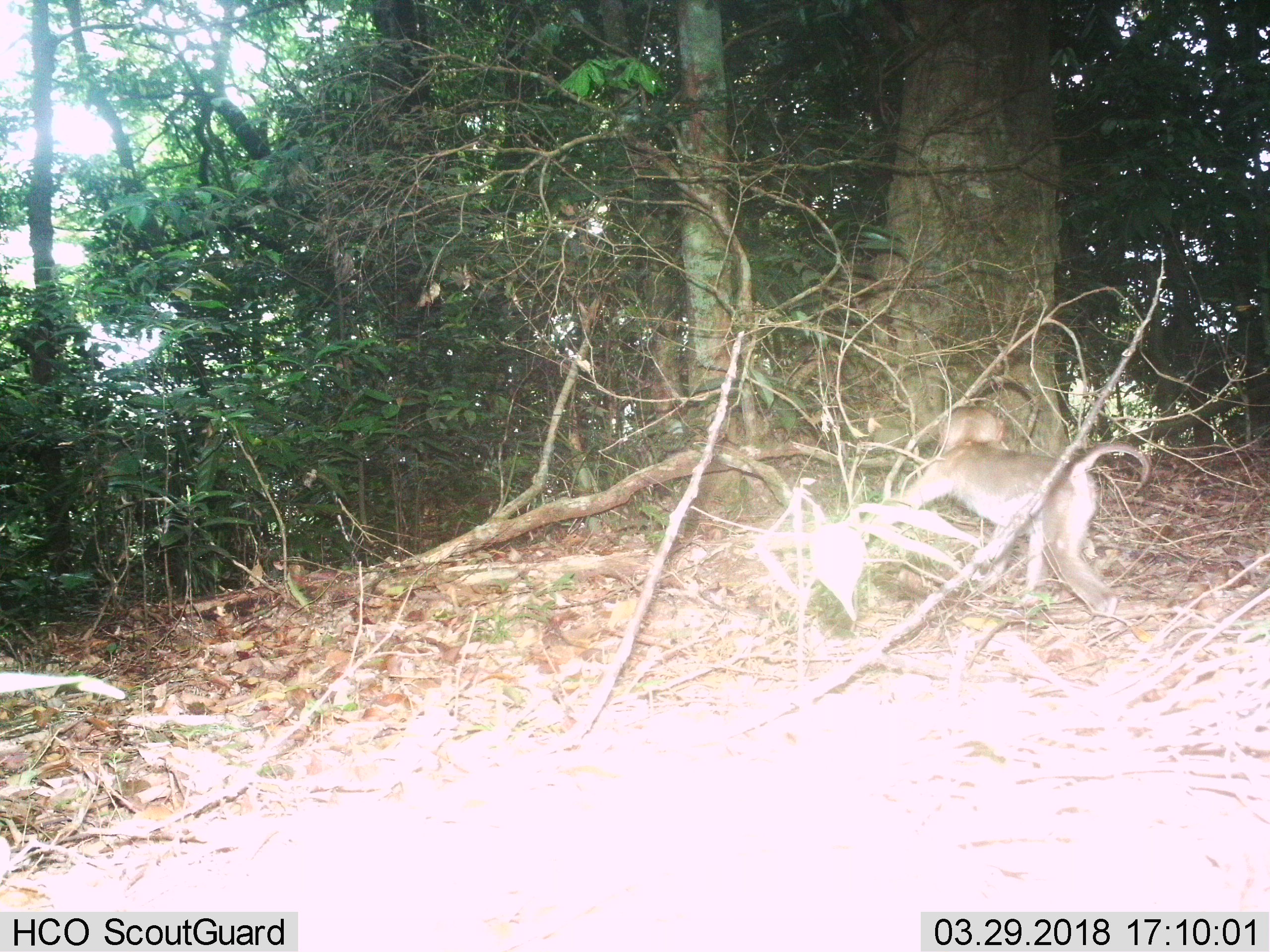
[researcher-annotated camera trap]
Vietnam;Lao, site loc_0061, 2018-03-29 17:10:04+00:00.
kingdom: Animalia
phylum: Chordata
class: Mammalia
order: Primates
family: Cercopithecidae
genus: Macaca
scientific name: Macaca nemestrina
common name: pig-tailed macaque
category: pig tailed macaque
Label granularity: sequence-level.